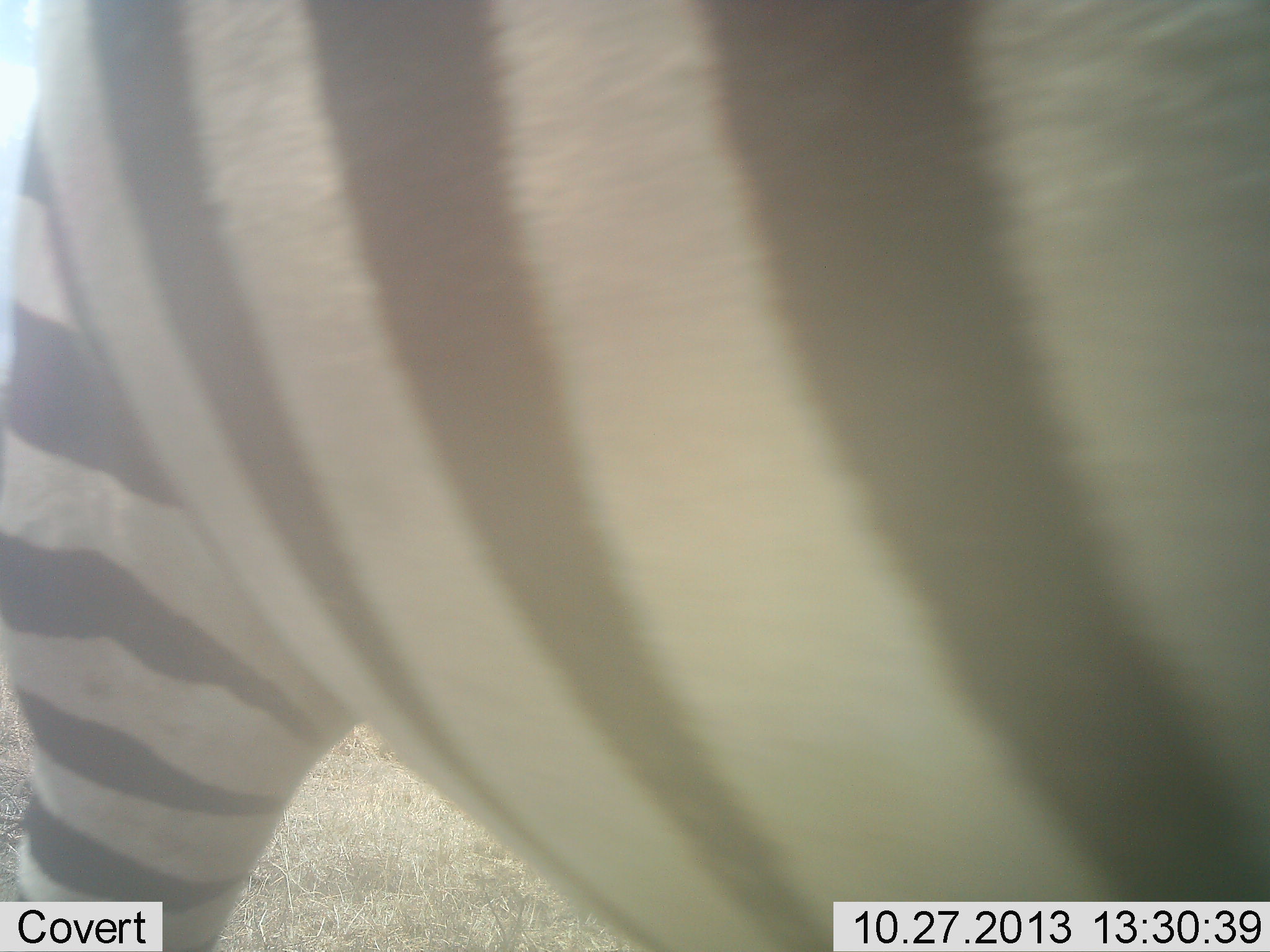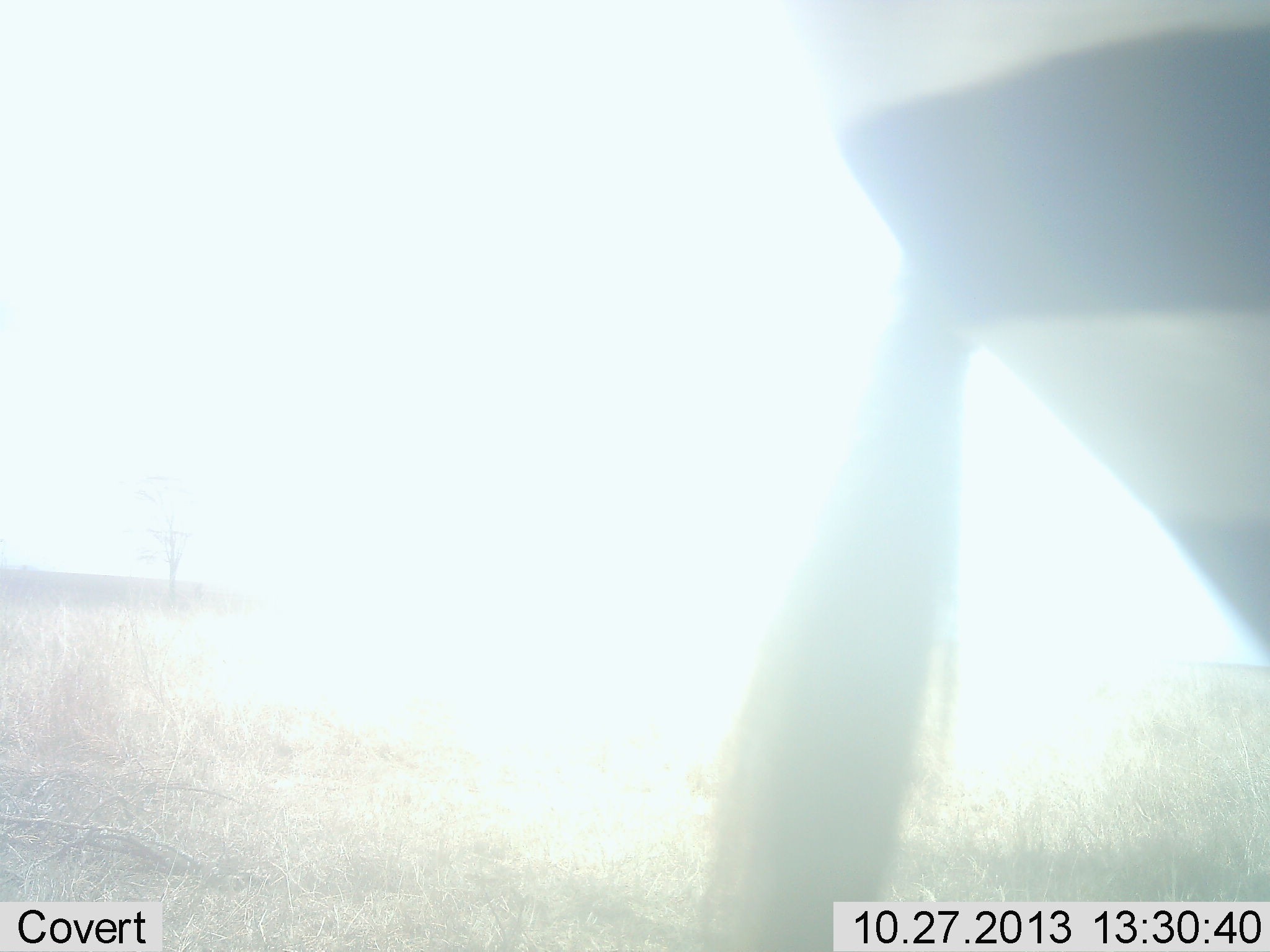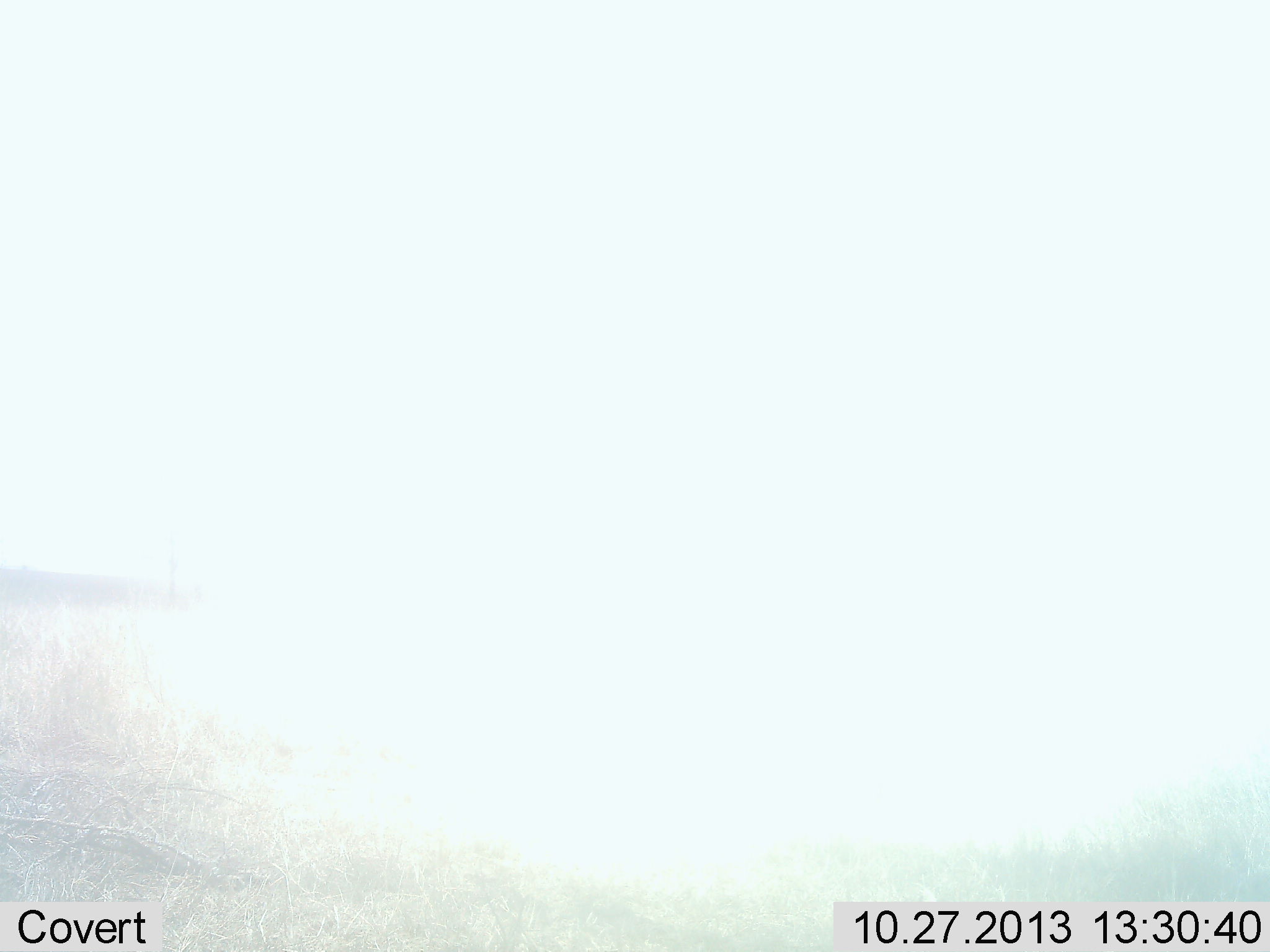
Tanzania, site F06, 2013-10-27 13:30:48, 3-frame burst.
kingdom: Animalia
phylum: Chordata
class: Mammalia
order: Perissodactyla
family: Equidae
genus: Equus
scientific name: Equus quagga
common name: plains zebra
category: zebra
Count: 1.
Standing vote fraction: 8%.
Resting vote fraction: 0%.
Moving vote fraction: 100%.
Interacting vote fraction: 0%.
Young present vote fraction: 0%.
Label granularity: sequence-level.